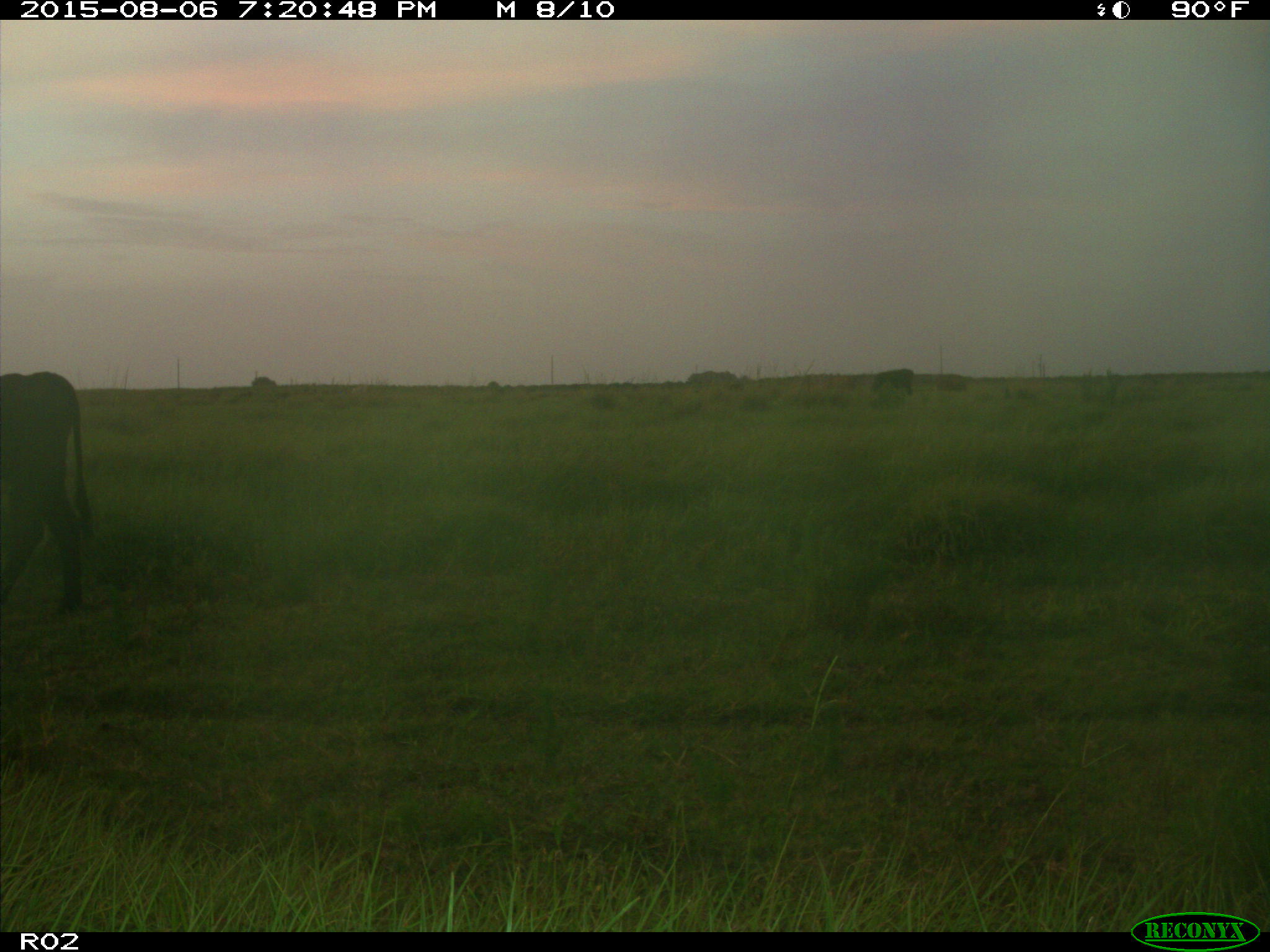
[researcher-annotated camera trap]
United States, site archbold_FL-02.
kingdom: Animalia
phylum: Chordata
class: Mammalia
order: Artiodactyla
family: Bovidae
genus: Bos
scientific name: Bos taurus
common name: domestic cow